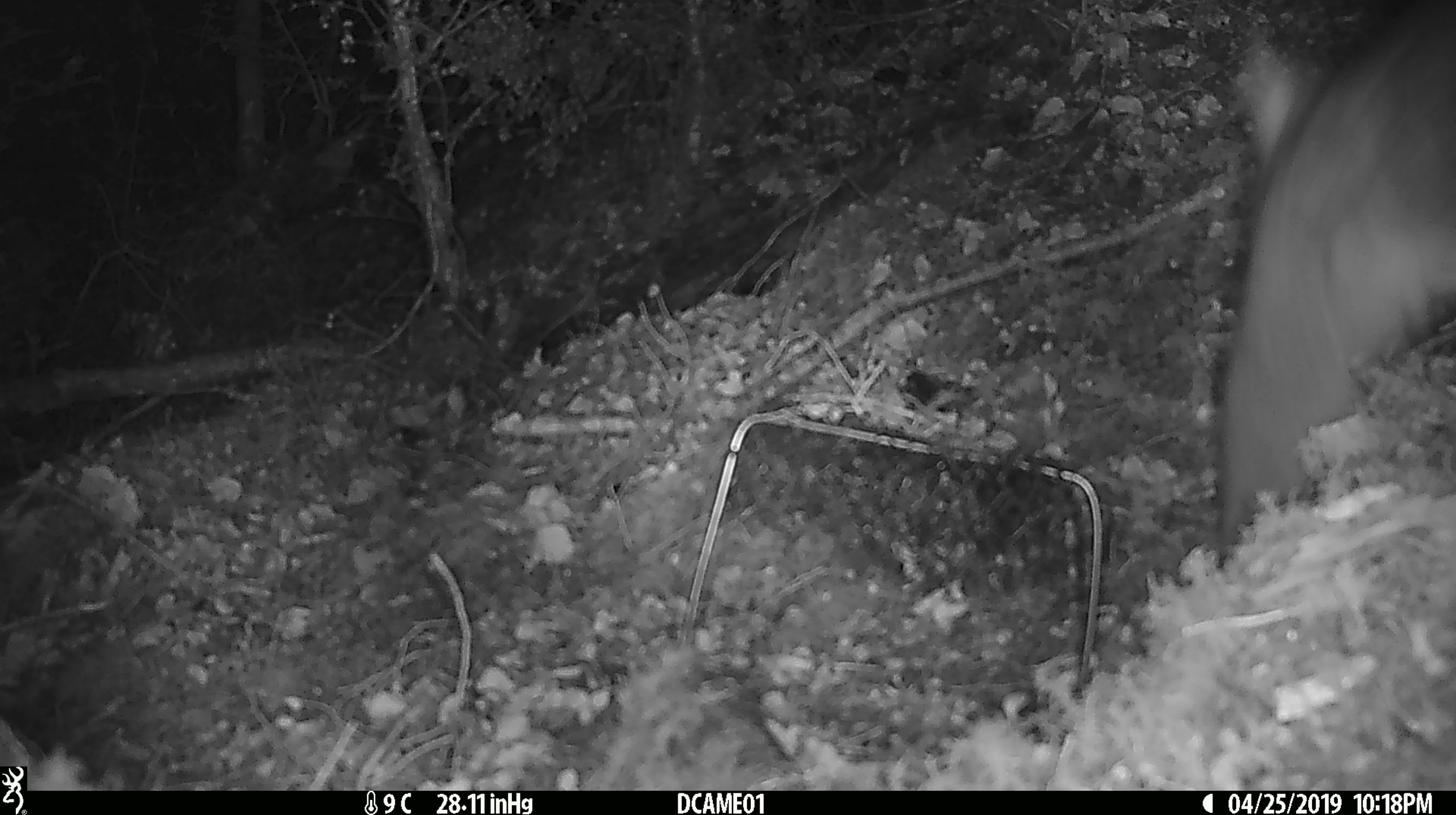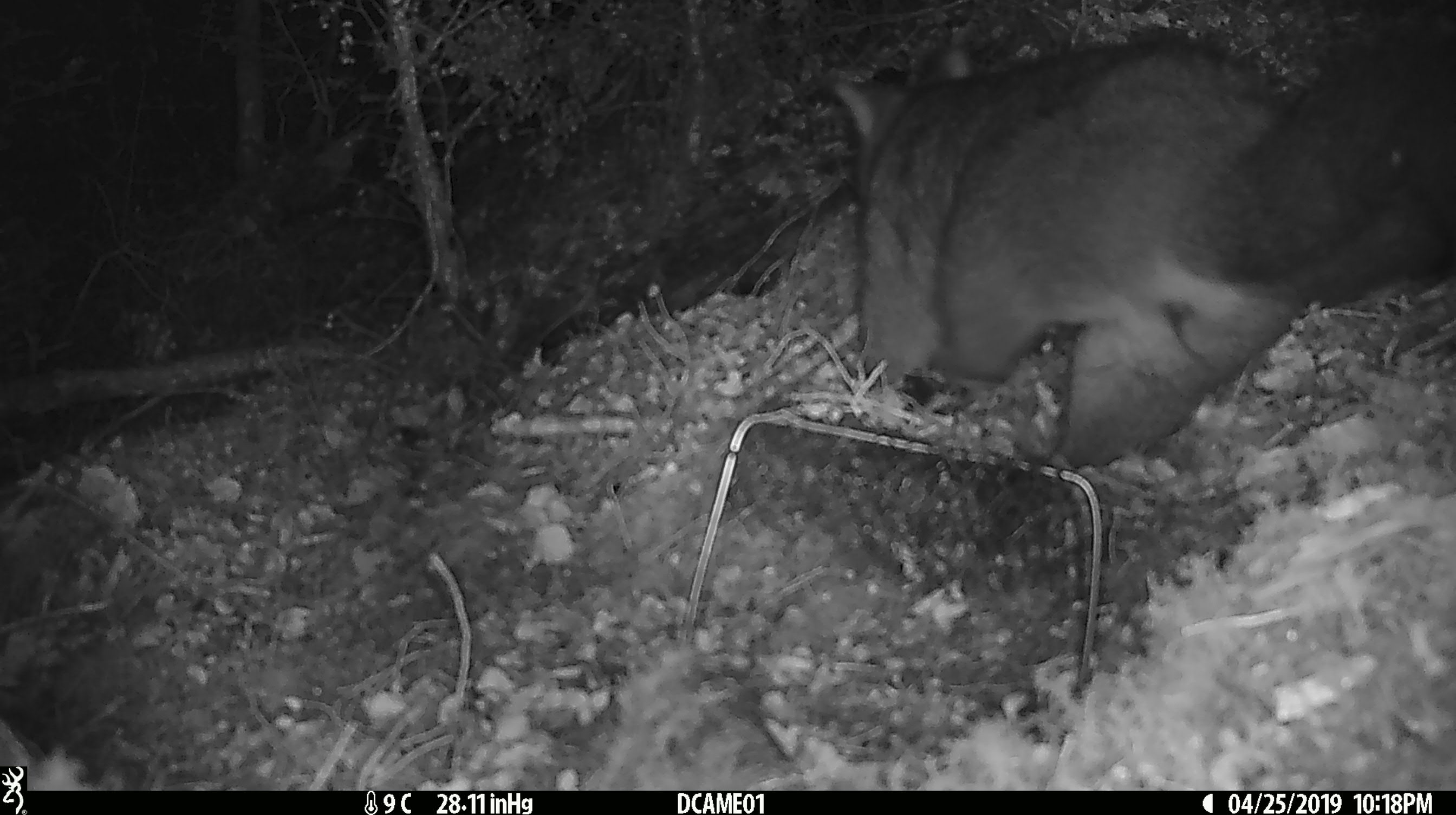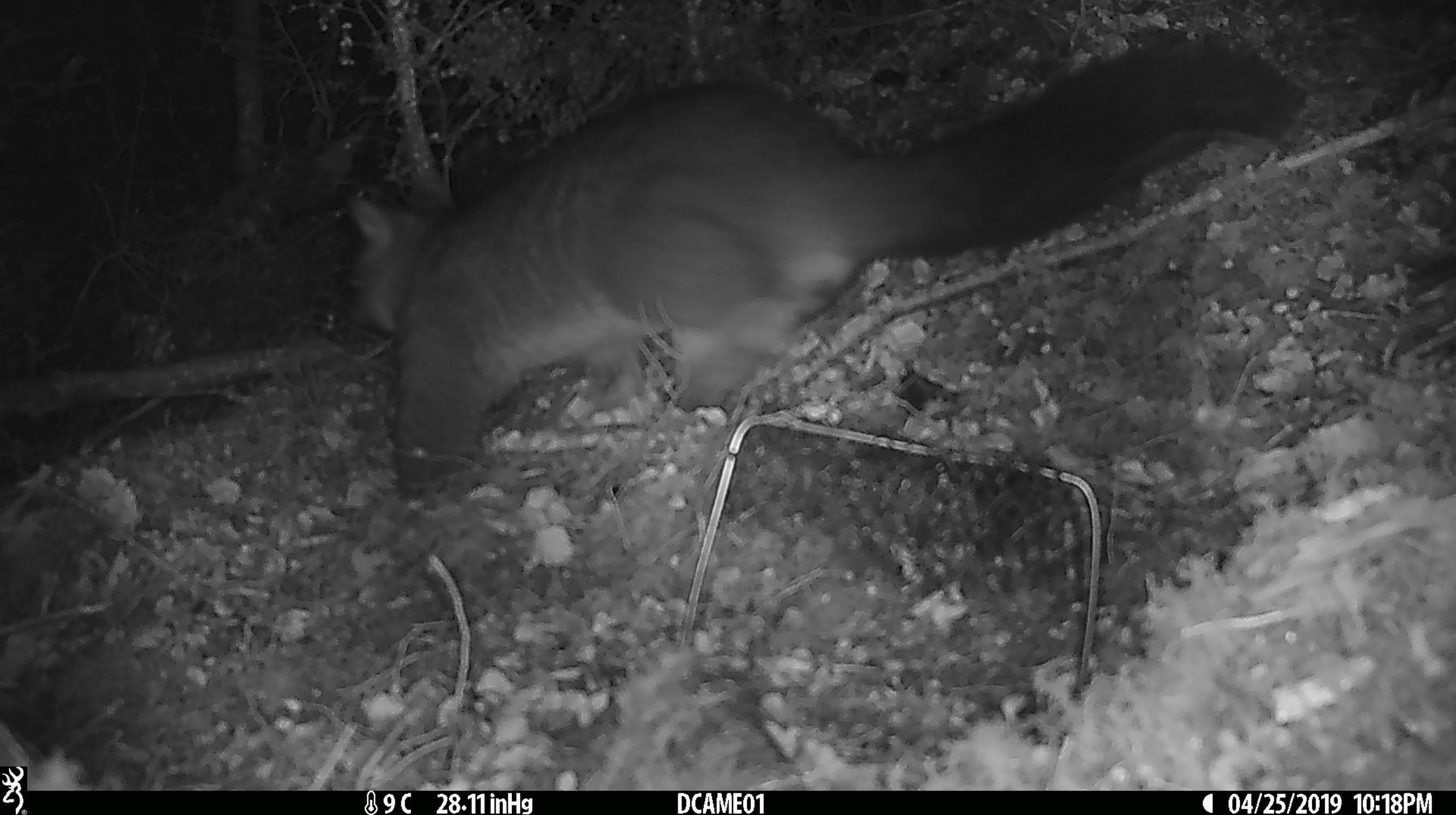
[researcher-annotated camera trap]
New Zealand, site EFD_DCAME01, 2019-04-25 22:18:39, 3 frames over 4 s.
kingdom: Animalia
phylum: Chordata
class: Mammalia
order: Diprotodontia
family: Phalangeridae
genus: Trichosurus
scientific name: Trichosurus vulpecula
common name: common brushtail possum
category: possum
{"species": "possum (common brushtail possum) (Trichosurus vulpecula)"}